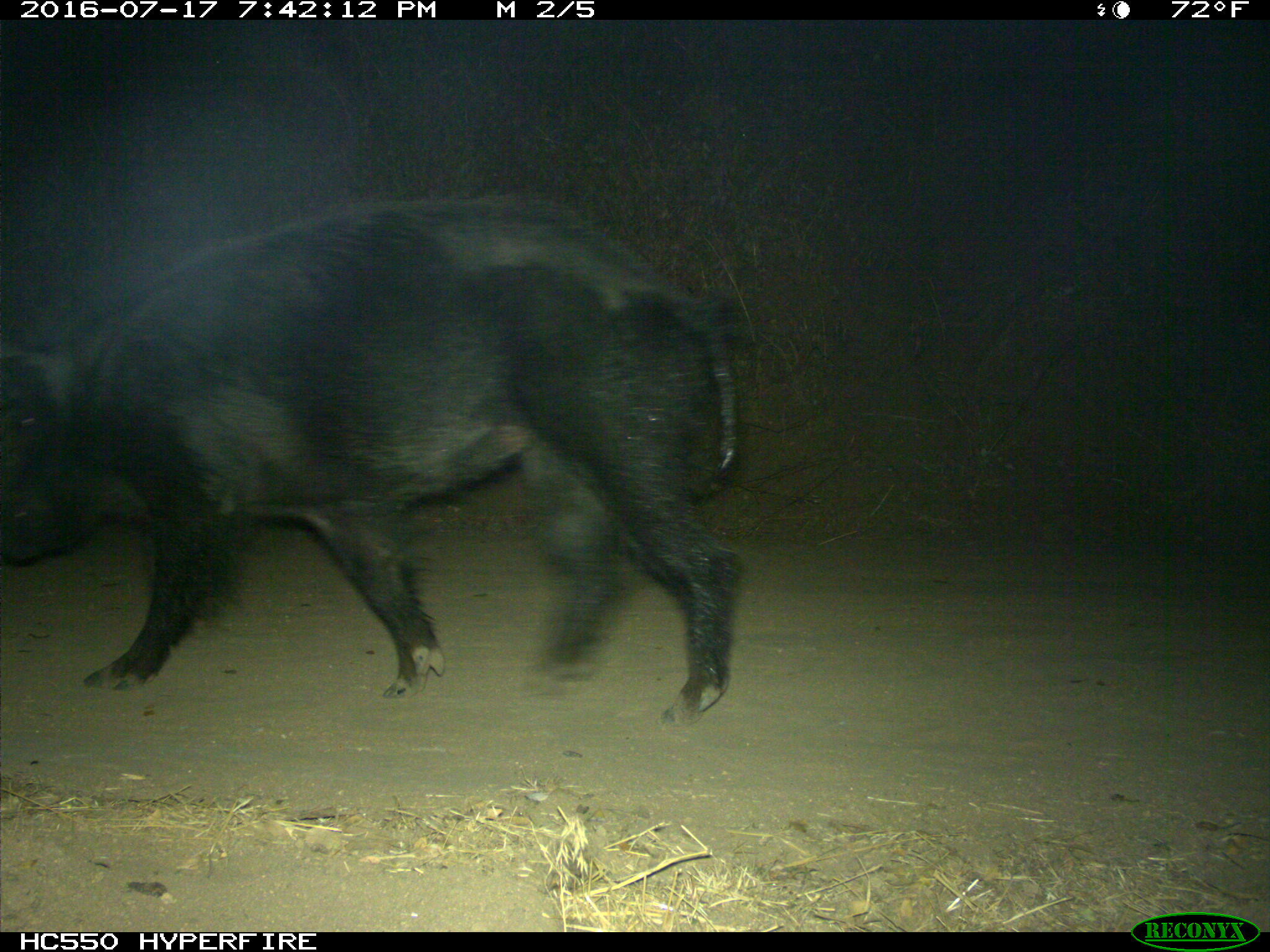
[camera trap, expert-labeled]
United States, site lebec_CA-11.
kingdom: Animalia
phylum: Chordata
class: Mammalia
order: Artiodactyla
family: Suidae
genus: Sus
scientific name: Sus scrofa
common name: wild boar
Sus scrofa (wild boar).